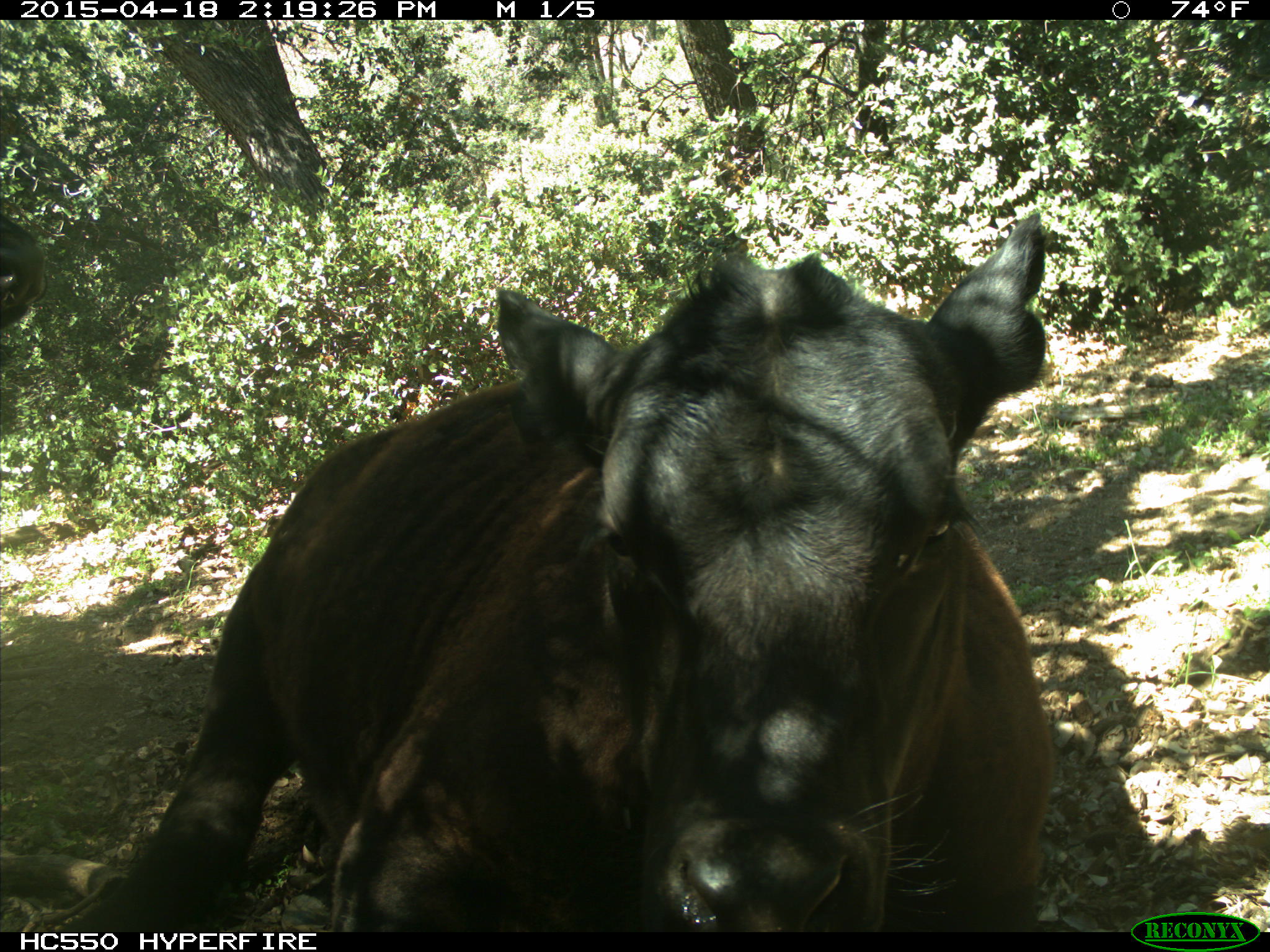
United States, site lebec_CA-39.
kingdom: Animalia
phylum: Chordata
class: Mammalia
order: Artiodactyla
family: Bovidae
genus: Bos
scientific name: Bos taurus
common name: domestic cow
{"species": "Bos taurus (domestic cow)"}